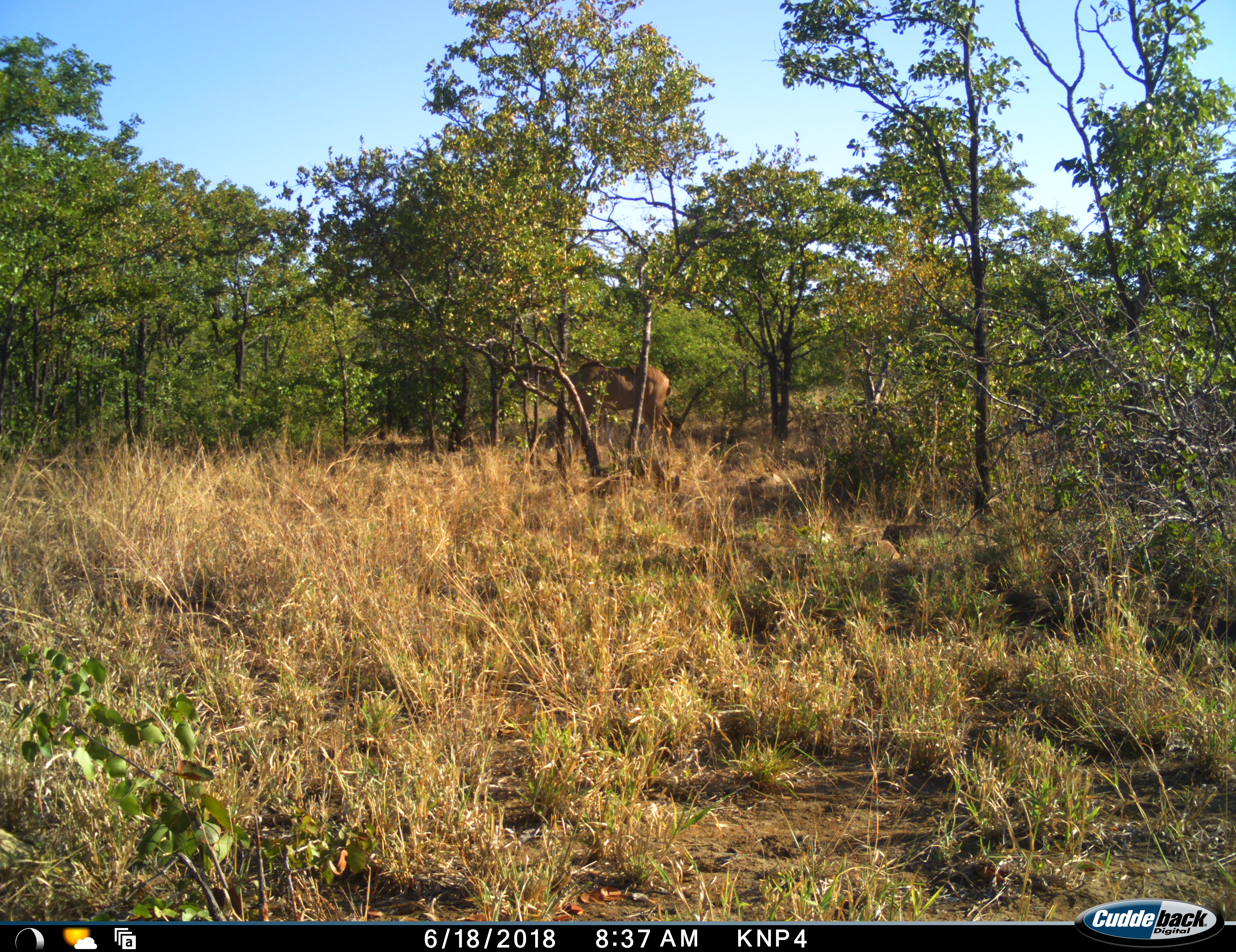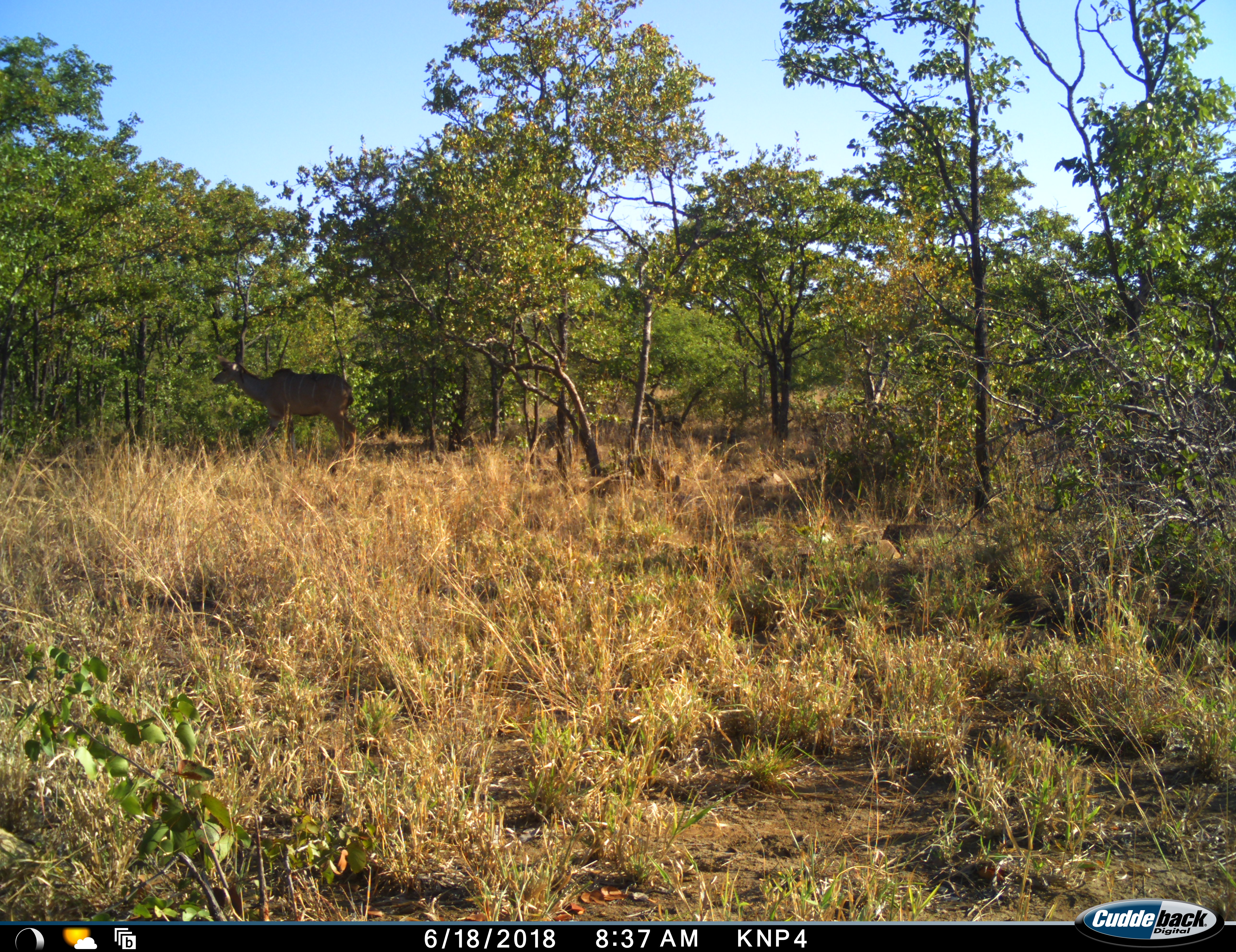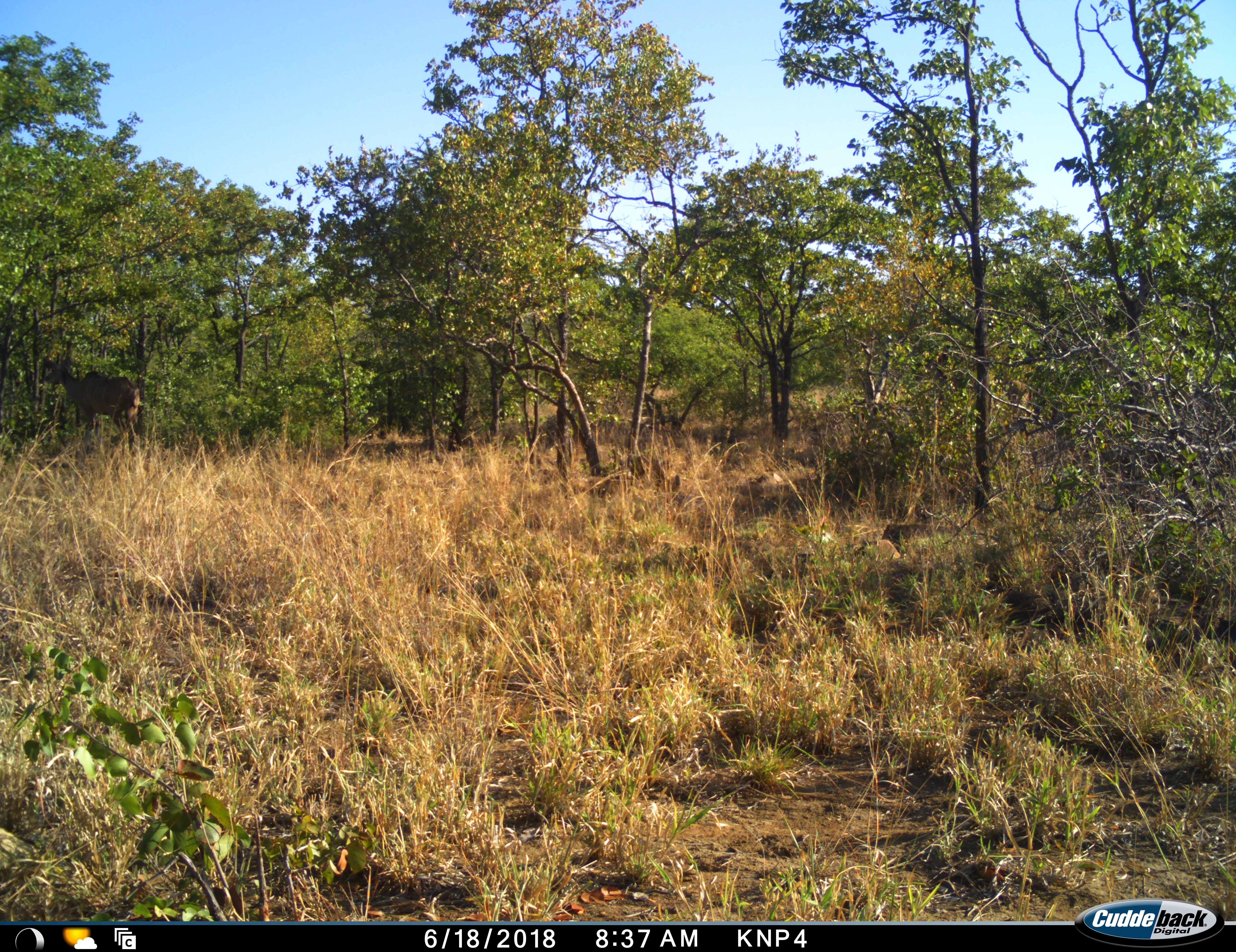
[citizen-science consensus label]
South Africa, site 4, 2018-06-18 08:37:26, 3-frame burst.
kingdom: Animalia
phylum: Chordata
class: Mammalia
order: Artiodactyla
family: Bovidae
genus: Tragelaphus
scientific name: Tragelaphus strepsiceros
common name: greater kudu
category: kudu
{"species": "kudu (greater kudu) (Tragelaphus strepsiceros)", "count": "1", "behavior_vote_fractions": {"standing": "17%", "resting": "0%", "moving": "100%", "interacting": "0%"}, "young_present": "0%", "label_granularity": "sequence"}